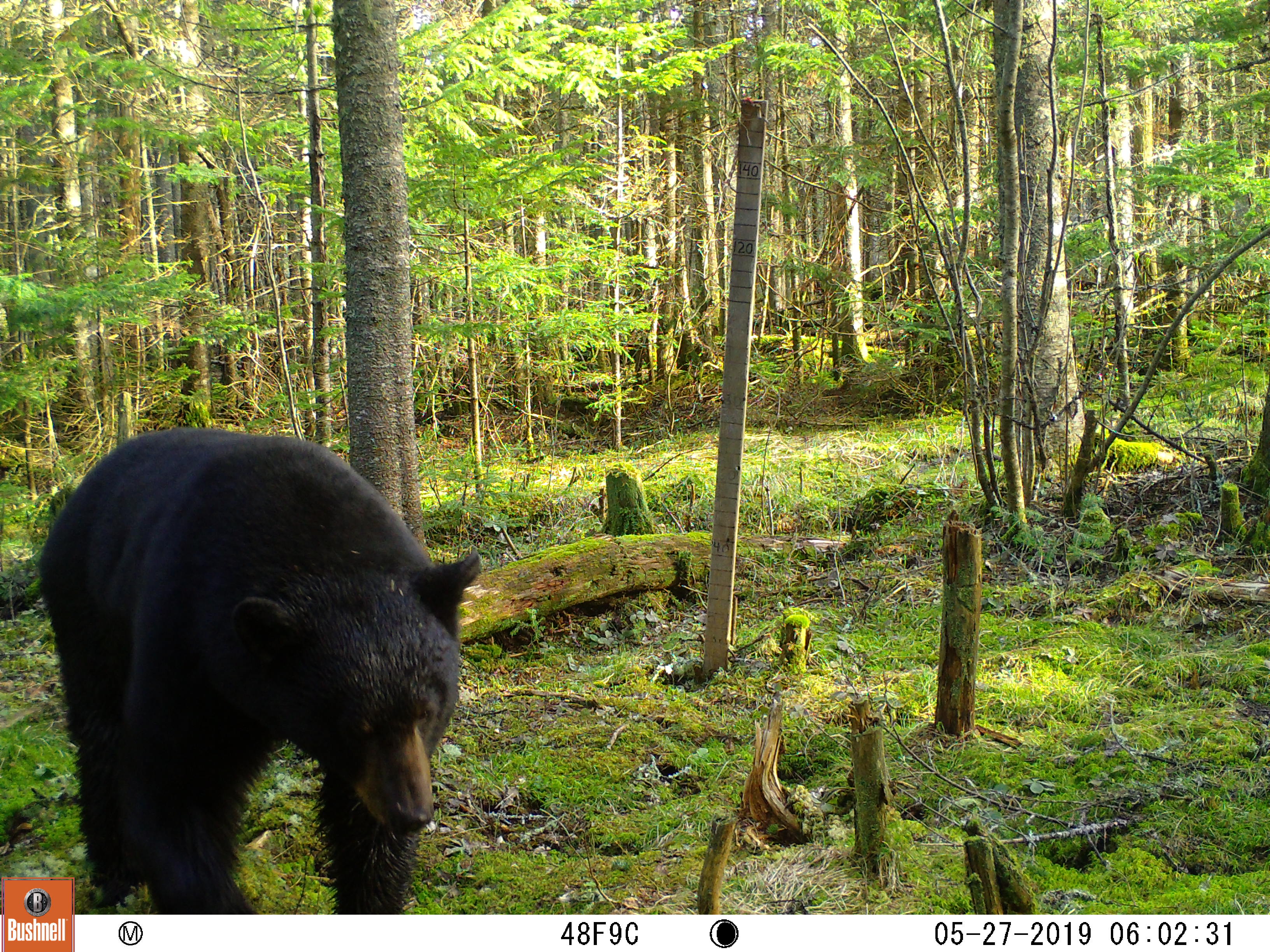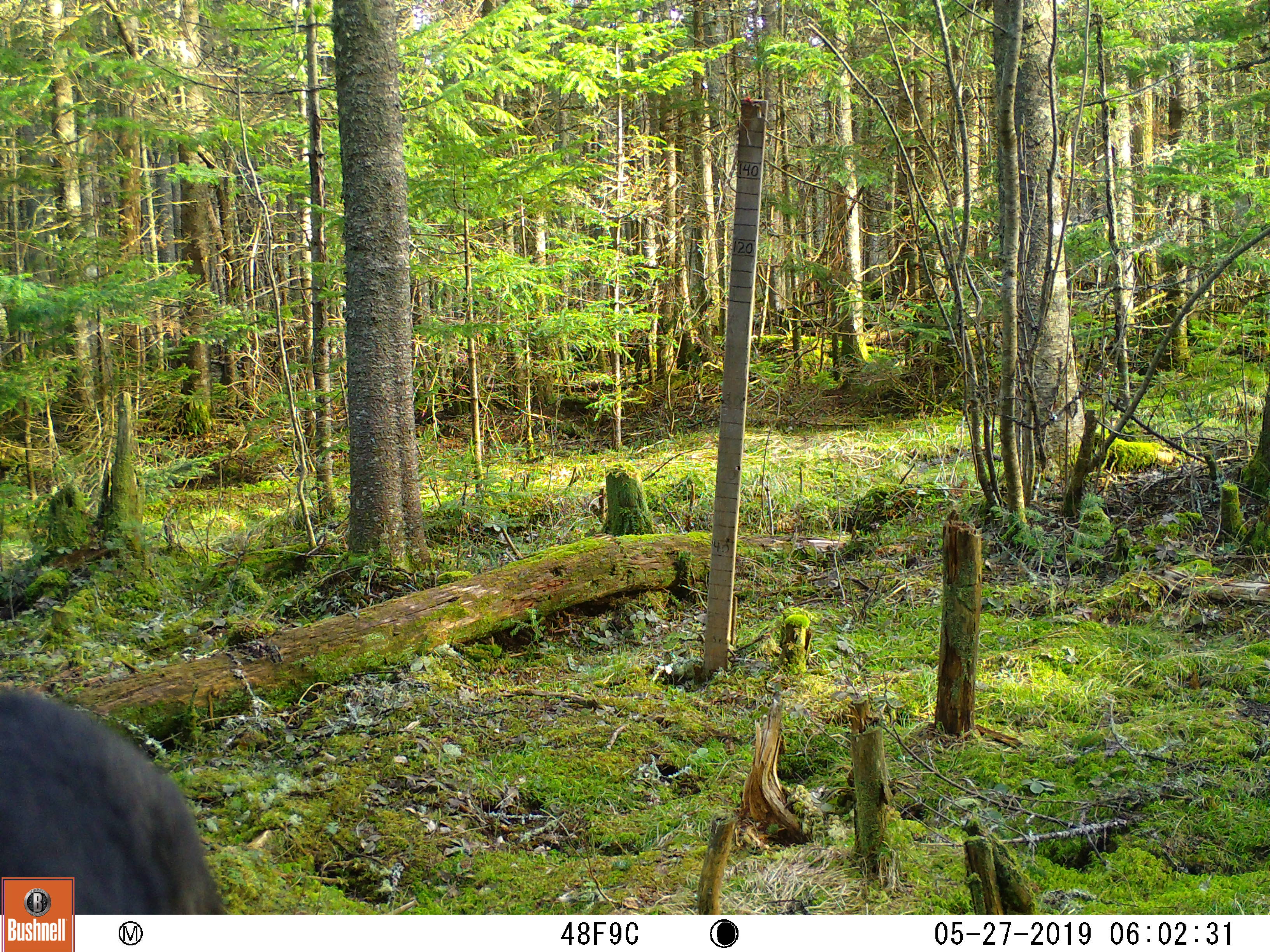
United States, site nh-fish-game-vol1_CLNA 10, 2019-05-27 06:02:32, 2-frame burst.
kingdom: Animalia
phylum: Chordata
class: Mammalia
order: Carnivora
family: Ursidae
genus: Ursus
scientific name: Ursus americanus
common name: black bear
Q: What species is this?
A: Black bear (Ursus americanus).